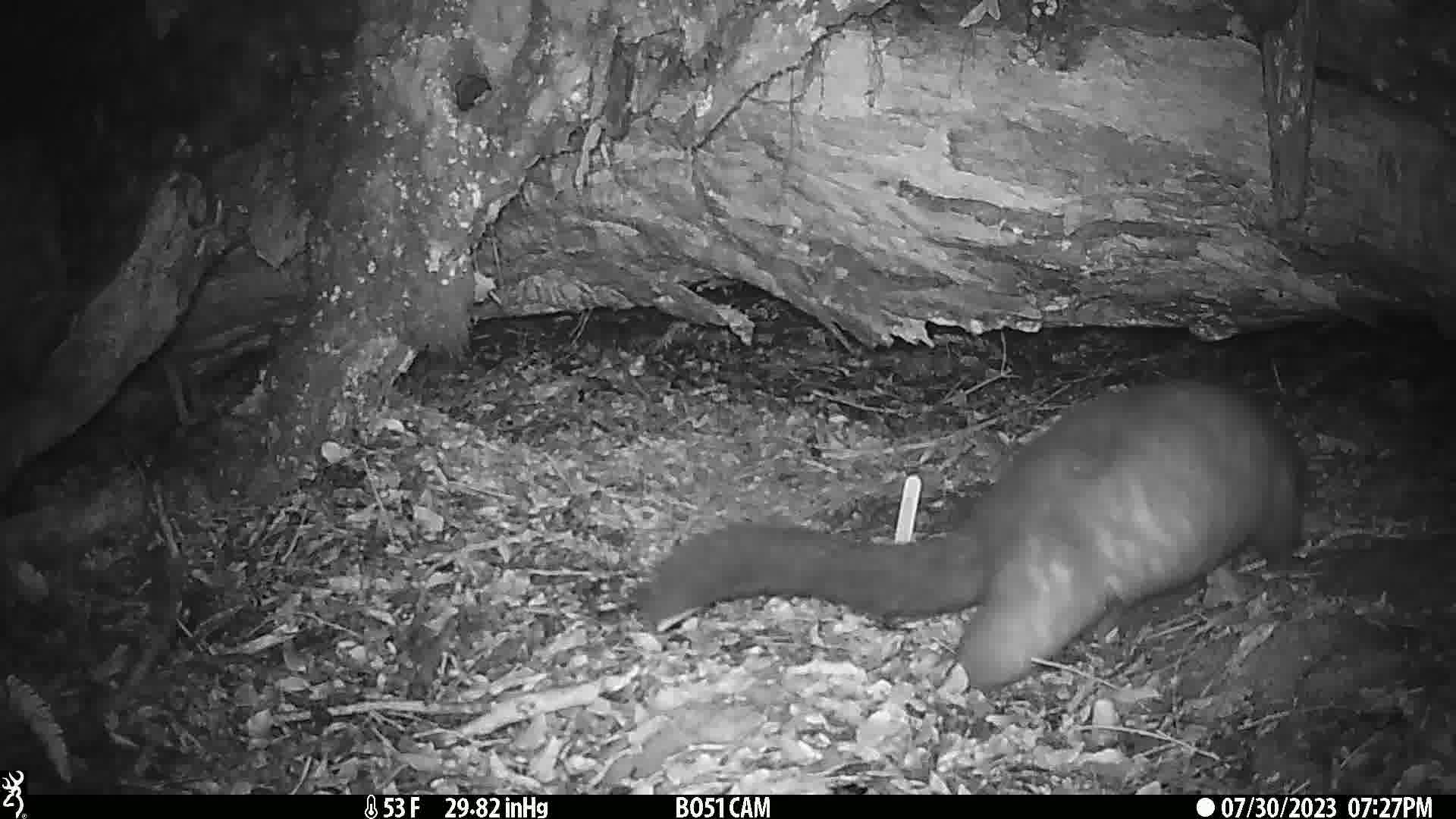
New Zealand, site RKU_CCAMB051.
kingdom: Animalia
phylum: Chordata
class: Mammalia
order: Diprotodontia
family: Phalangeridae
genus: Trichosurus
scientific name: Trichosurus vulpecula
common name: common brushtail possum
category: possum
Possum (common brushtail possum) (Trichosurus vulpecula).